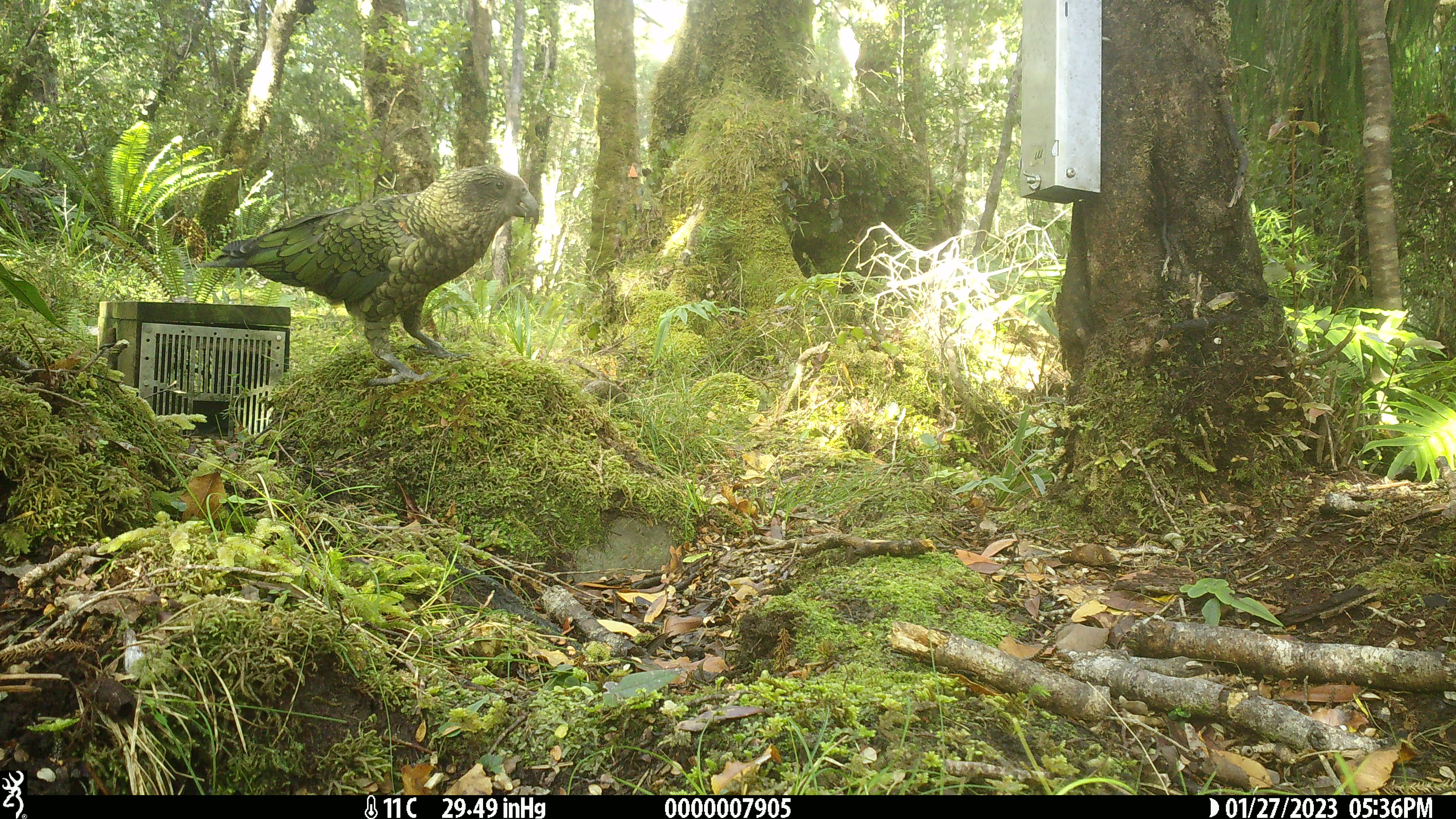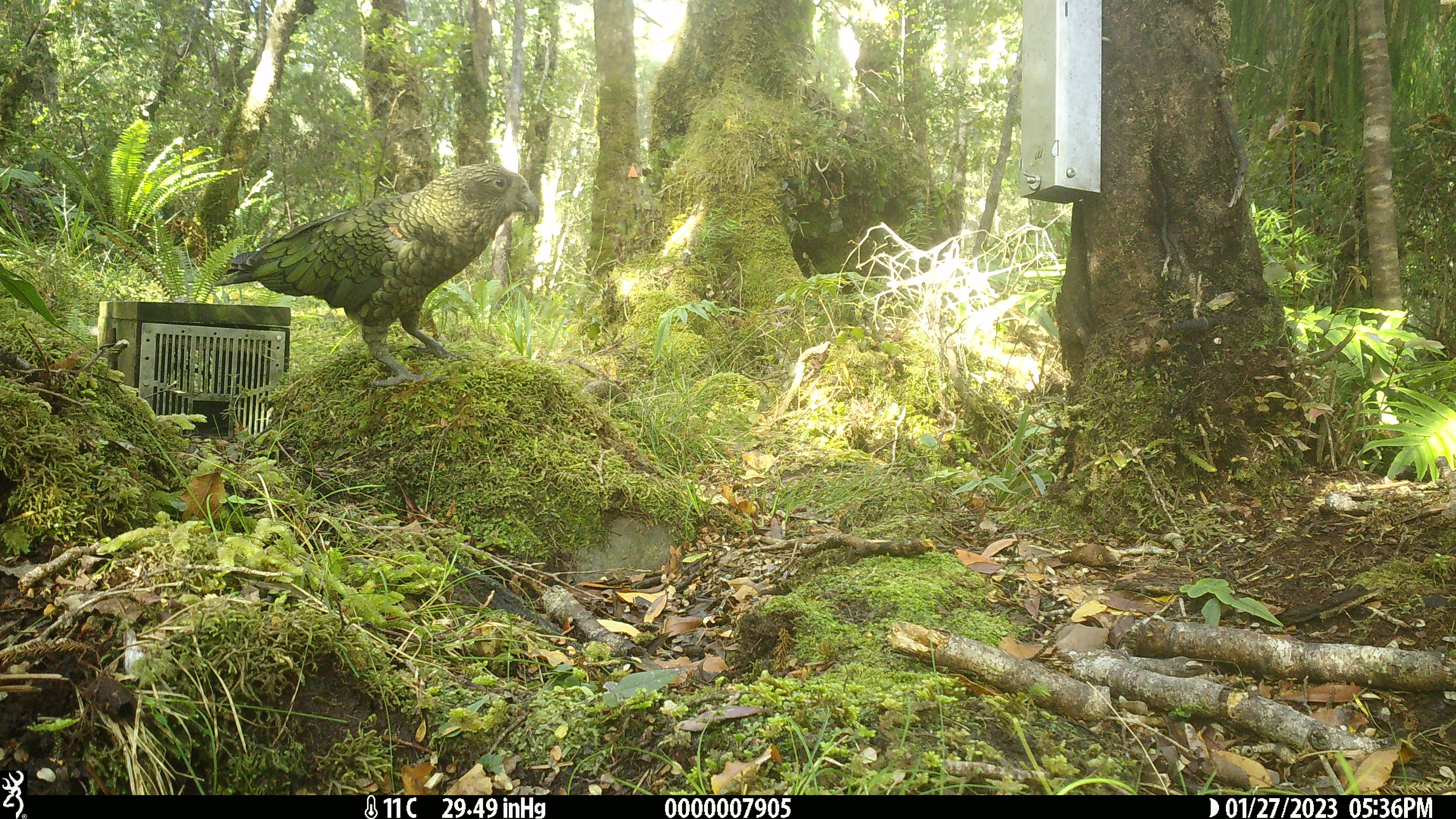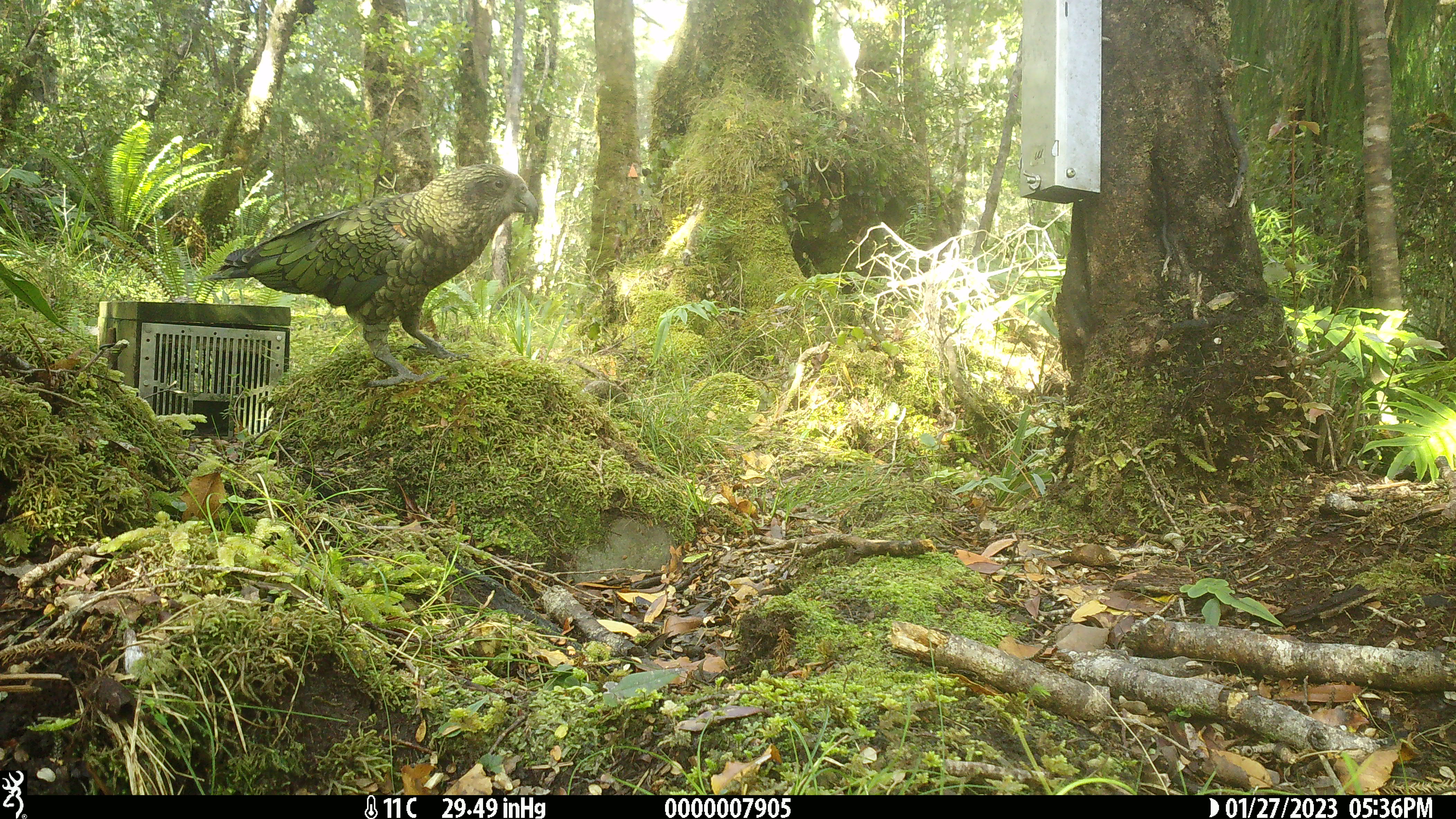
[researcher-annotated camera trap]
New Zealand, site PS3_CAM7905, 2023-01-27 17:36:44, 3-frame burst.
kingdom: Animalia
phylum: Chordata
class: Aves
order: Psittaciformes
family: Strigopidae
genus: Nestor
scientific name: Nestor notabilis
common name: kea